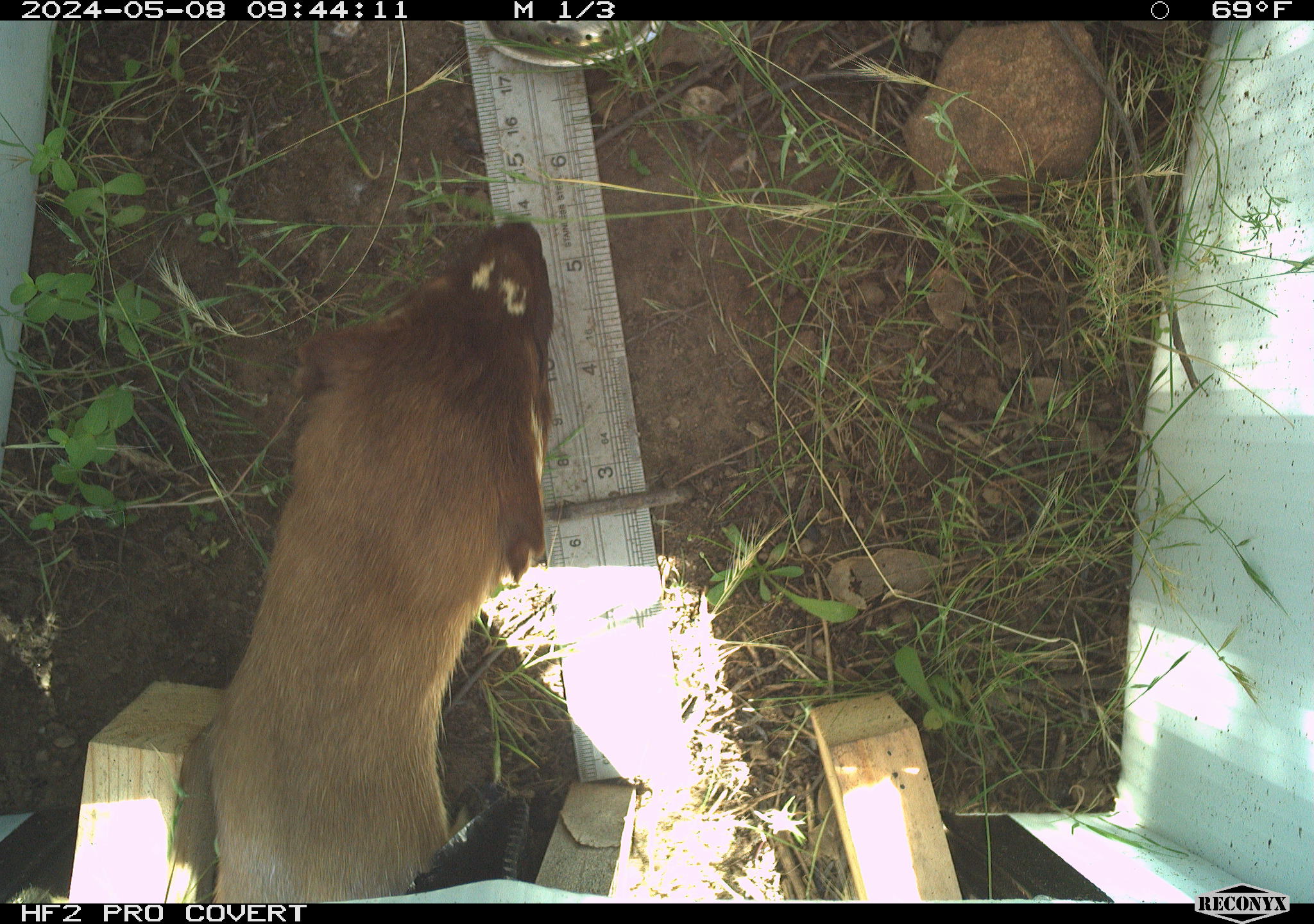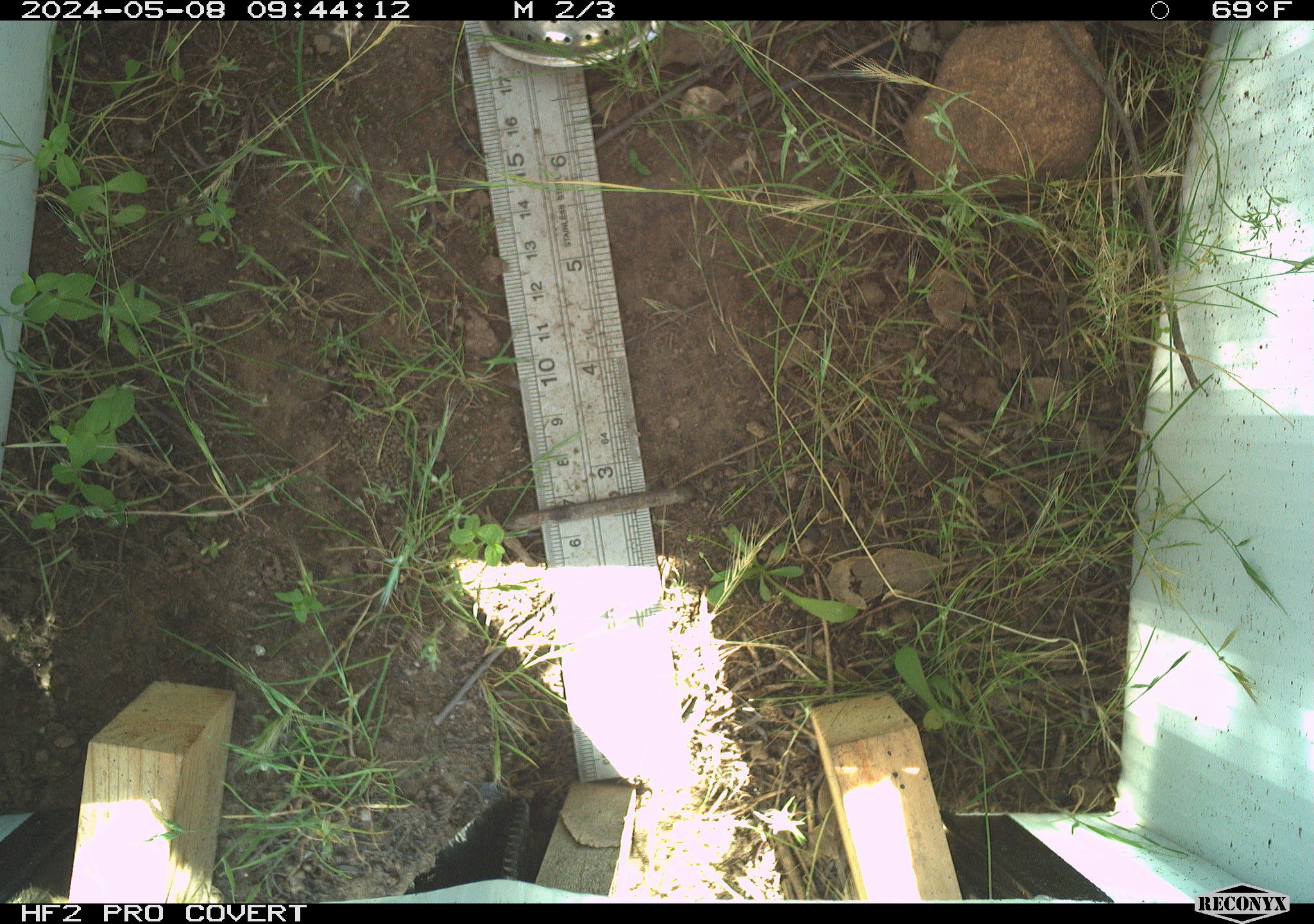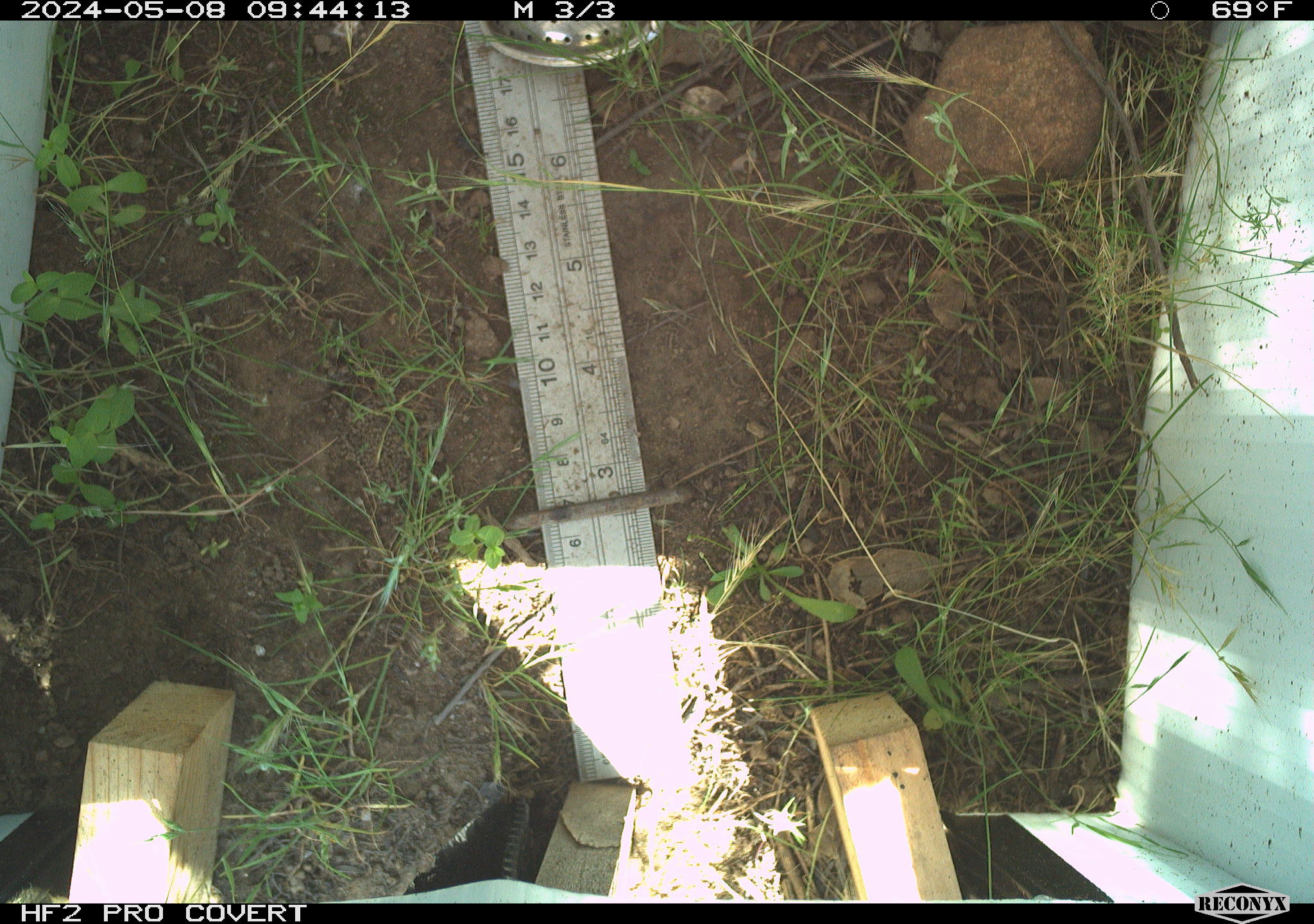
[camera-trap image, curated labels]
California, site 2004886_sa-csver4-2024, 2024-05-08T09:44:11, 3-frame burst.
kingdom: Animalia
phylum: Chordata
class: Mammalia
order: Carnivora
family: Mustelidae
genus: Neogale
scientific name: Neogale frenata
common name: long-tailed weasel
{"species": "long-tailed weasel (Neogale frenata)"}